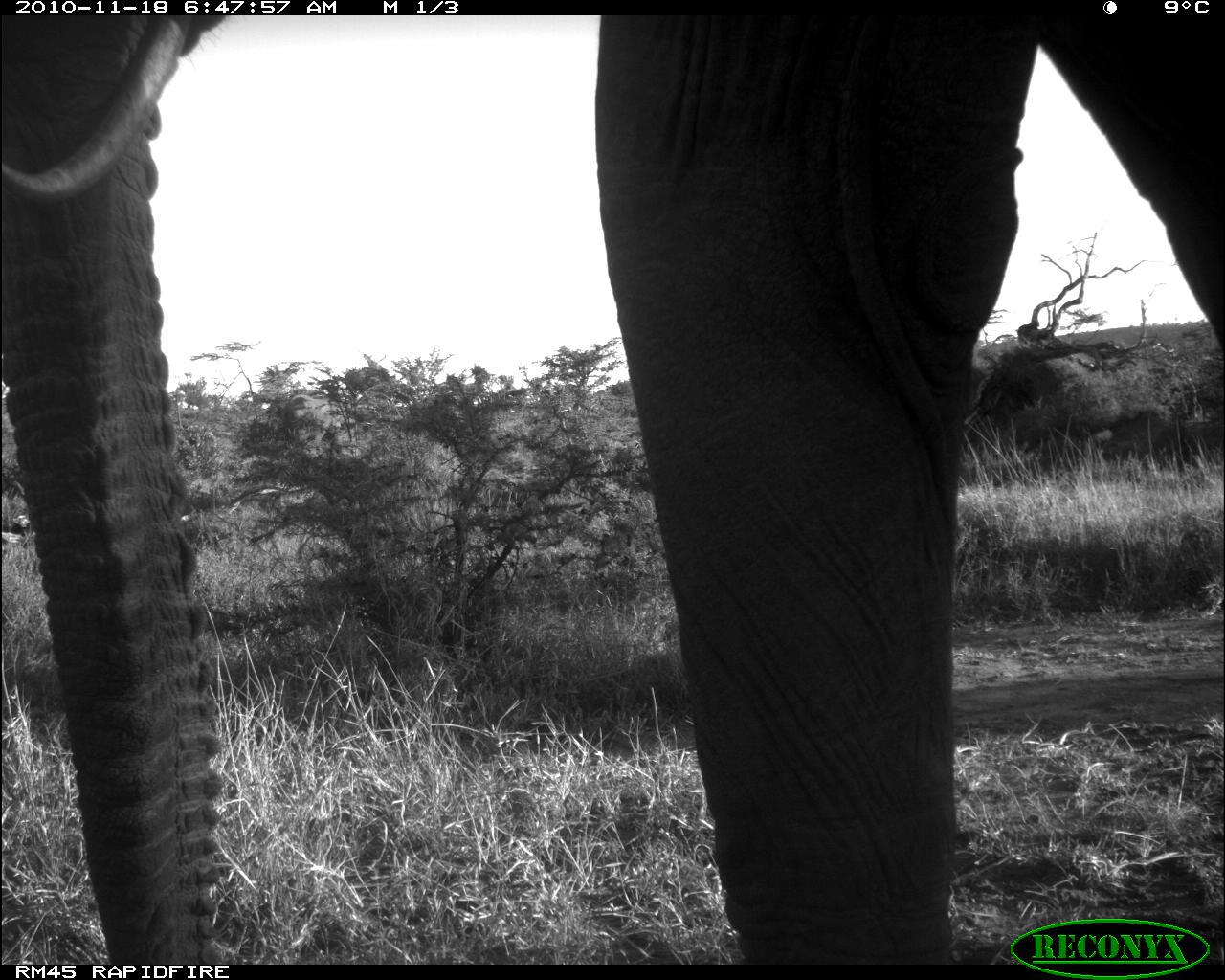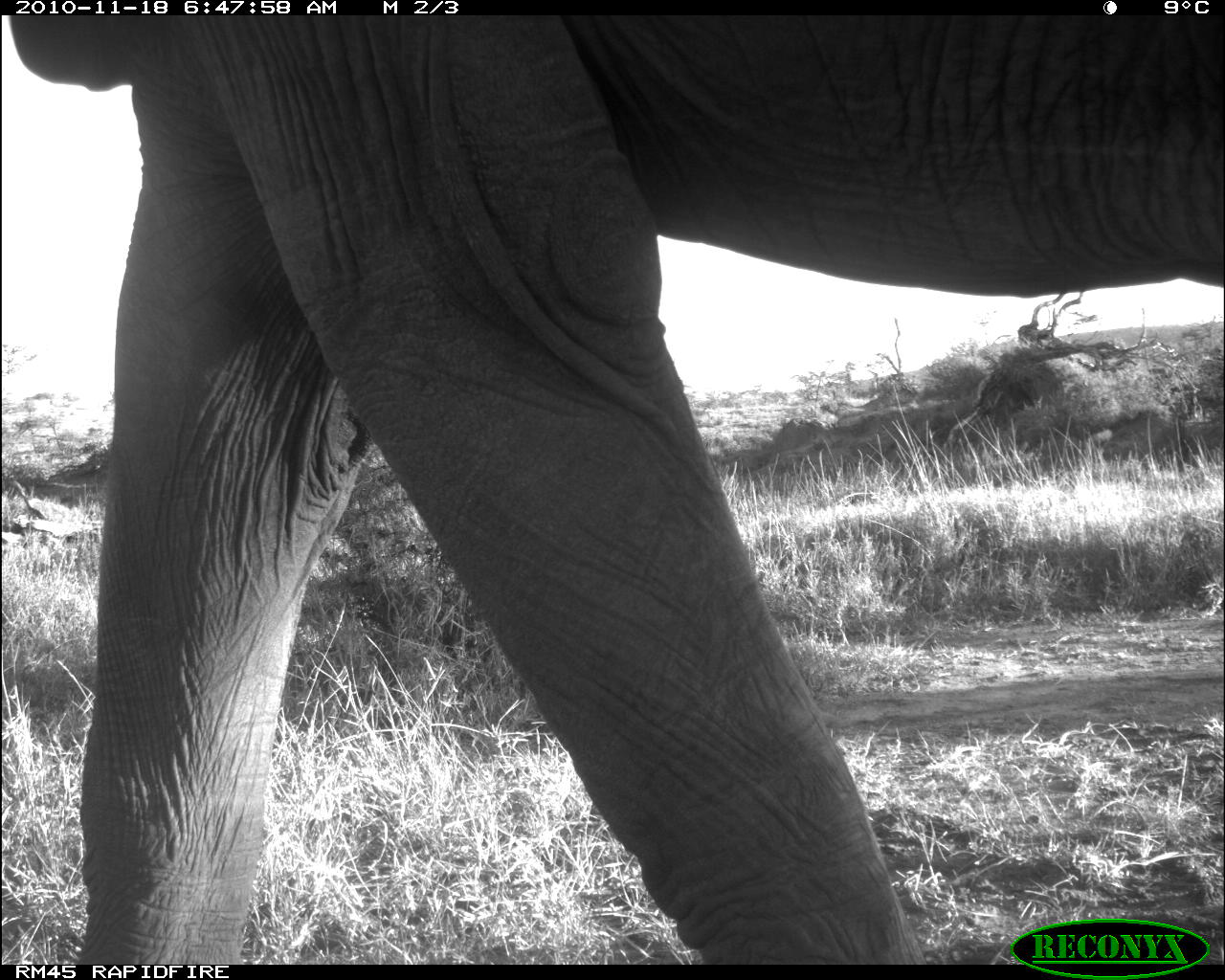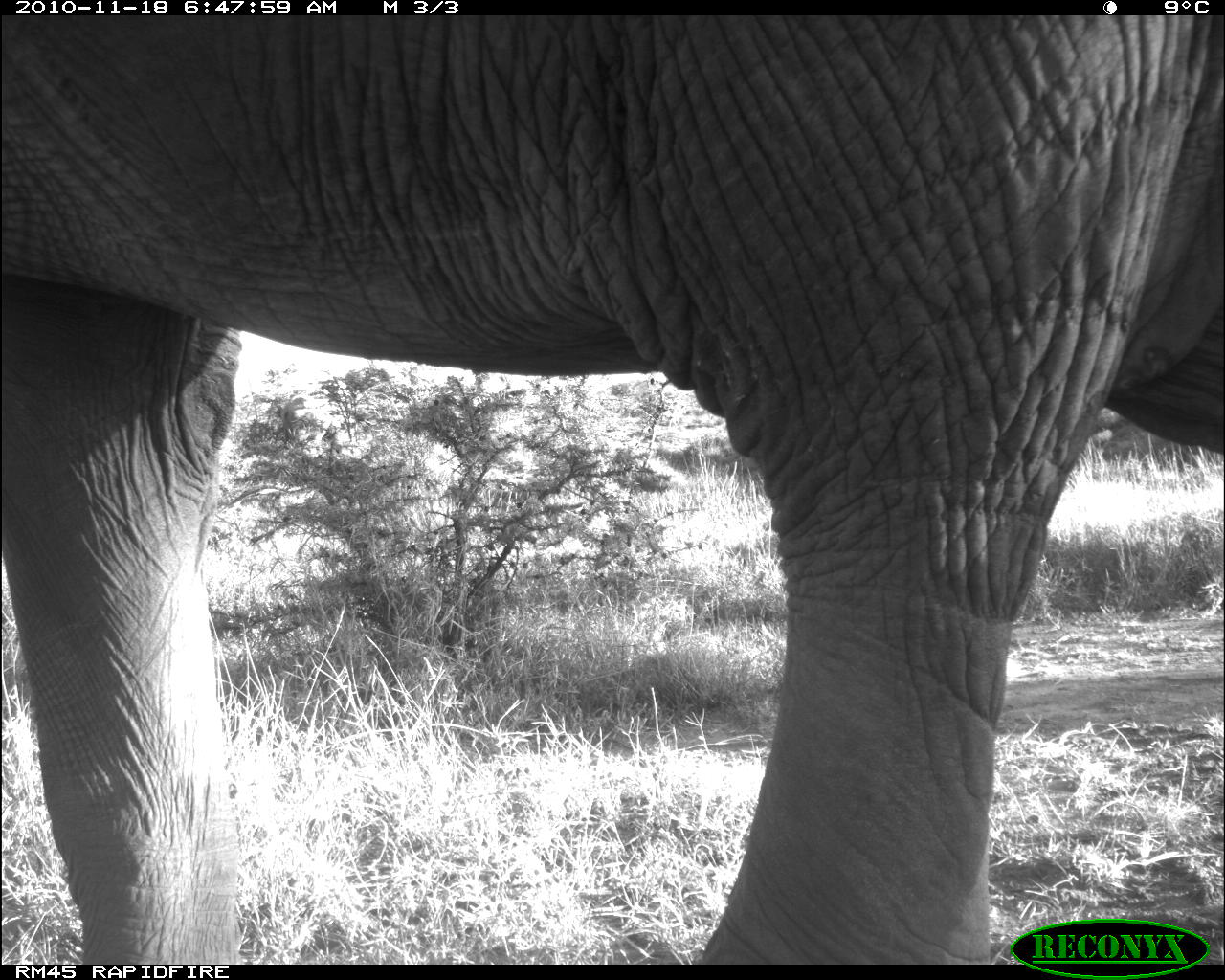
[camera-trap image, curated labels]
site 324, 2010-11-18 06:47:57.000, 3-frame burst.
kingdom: Animalia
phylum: Chordata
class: Mammalia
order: Proboscidea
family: Elephantidae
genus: Loxodonta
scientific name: Loxodonta africana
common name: african bush elephant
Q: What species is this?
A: Loxodonta africana (african bush elephant).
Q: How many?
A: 1.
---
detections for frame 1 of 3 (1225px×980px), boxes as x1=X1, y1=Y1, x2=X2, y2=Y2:
loxodonta africana: x1=0, y1=15, x2=1225, y2=965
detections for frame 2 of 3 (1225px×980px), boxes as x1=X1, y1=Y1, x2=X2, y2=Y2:
loxodonta africana: x1=0, y1=15, x2=1225, y2=965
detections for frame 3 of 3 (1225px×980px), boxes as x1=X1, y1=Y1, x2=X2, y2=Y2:
loxodonta africana: x1=0, y1=15, x2=1225, y2=965